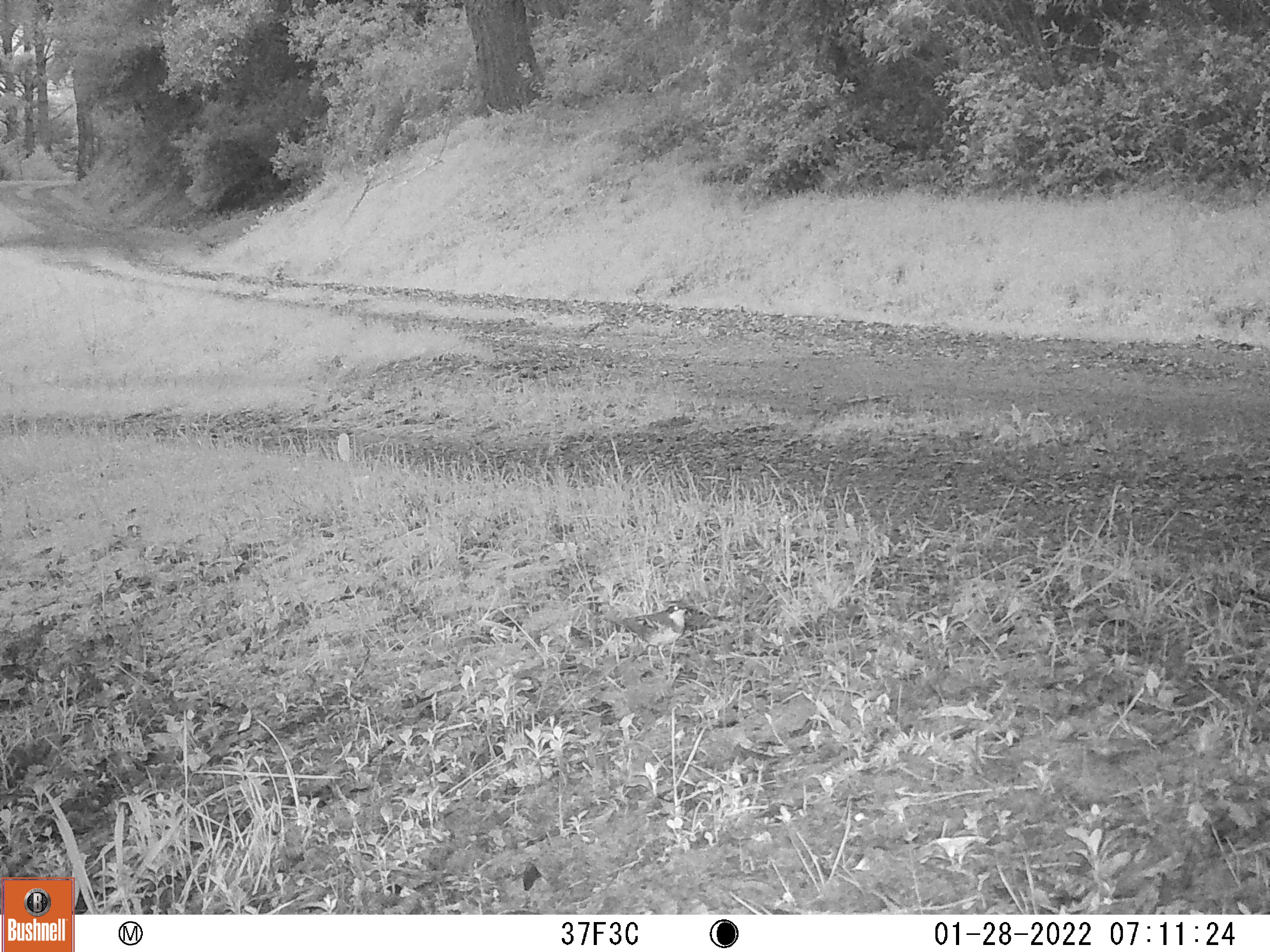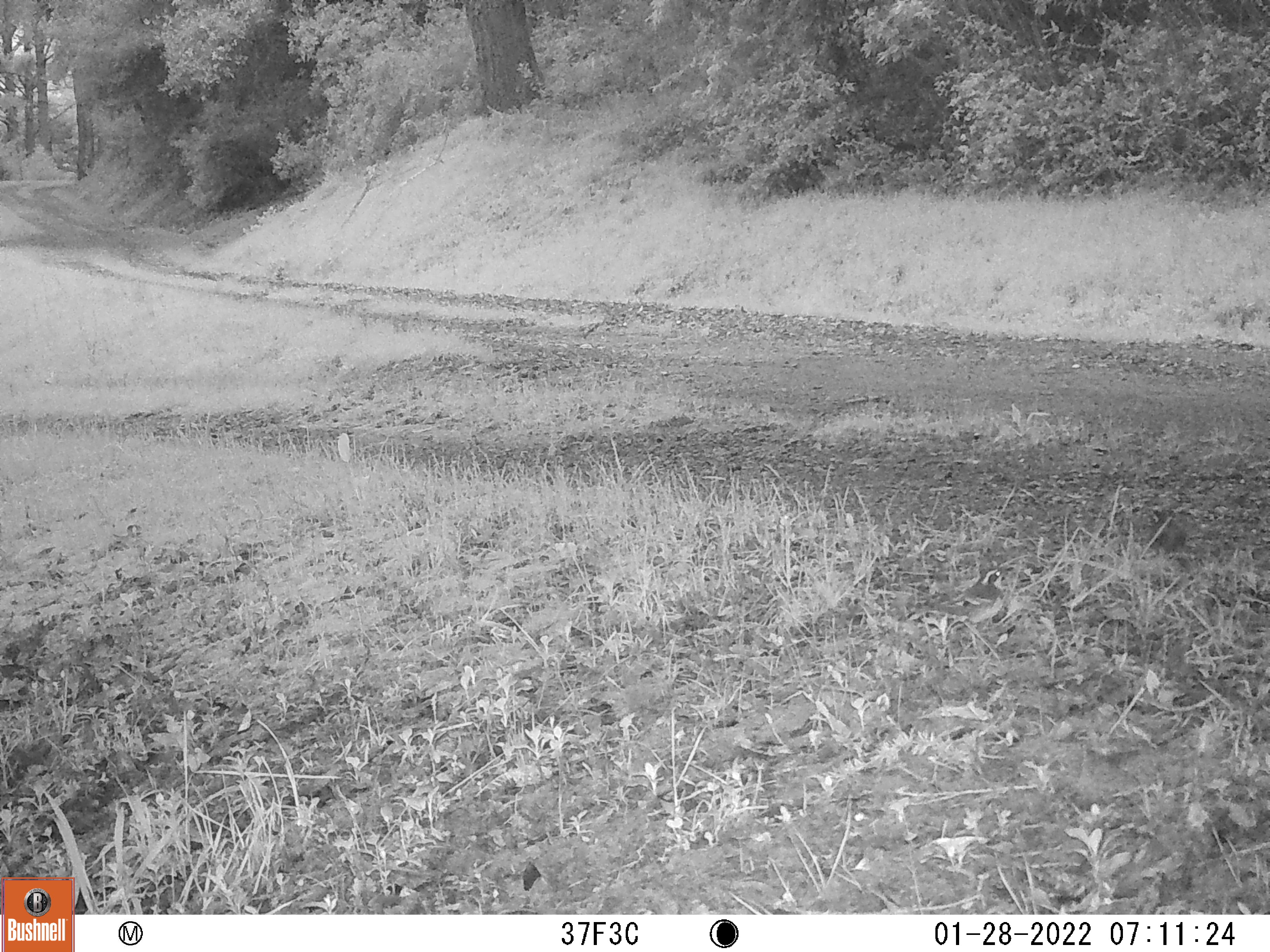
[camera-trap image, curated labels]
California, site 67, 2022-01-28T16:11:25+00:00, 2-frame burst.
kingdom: Animalia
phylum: Chordata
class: Aves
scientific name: Aves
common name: bird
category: unknown bird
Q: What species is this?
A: Unknown bird (bird) (Aves).